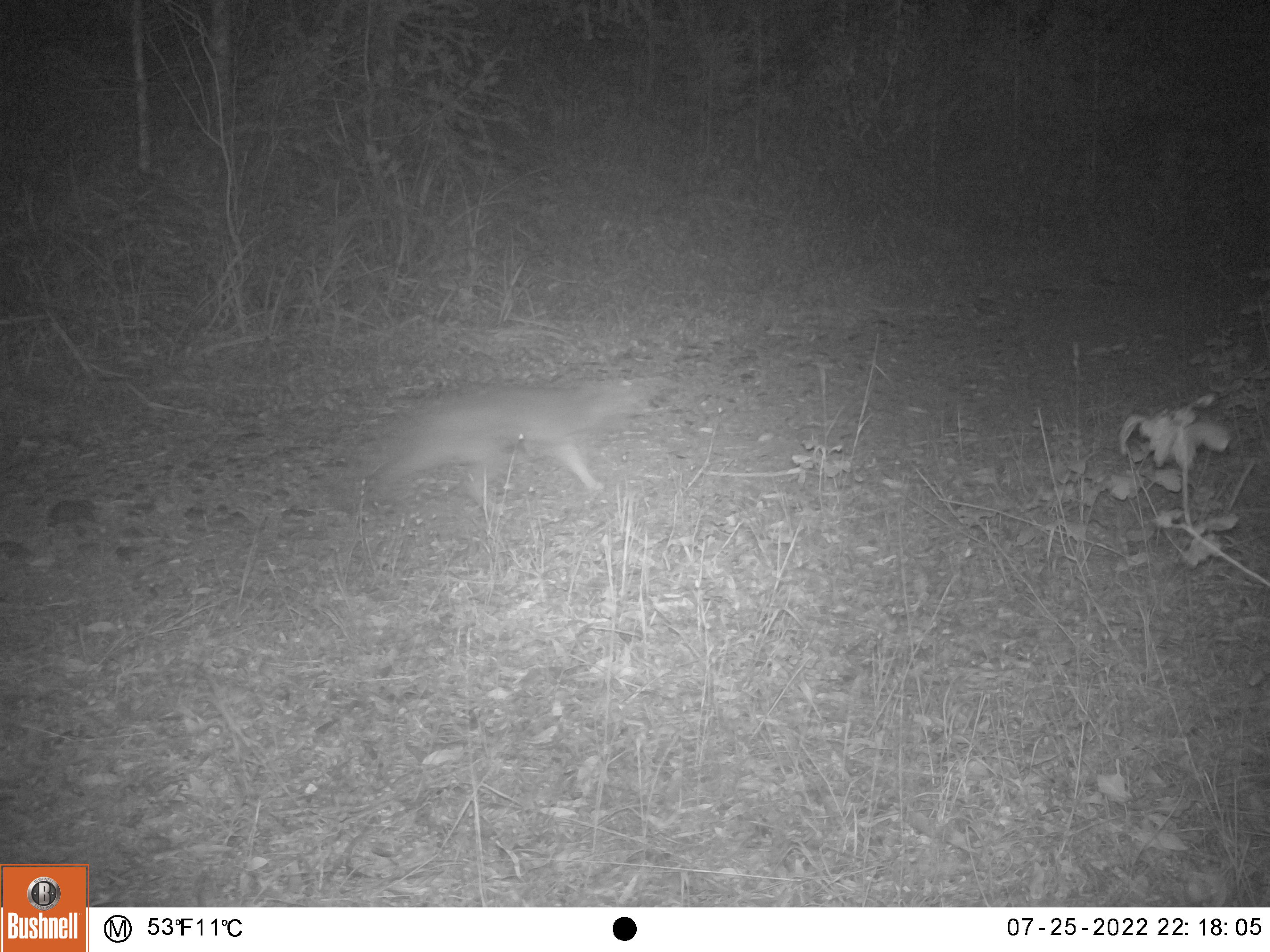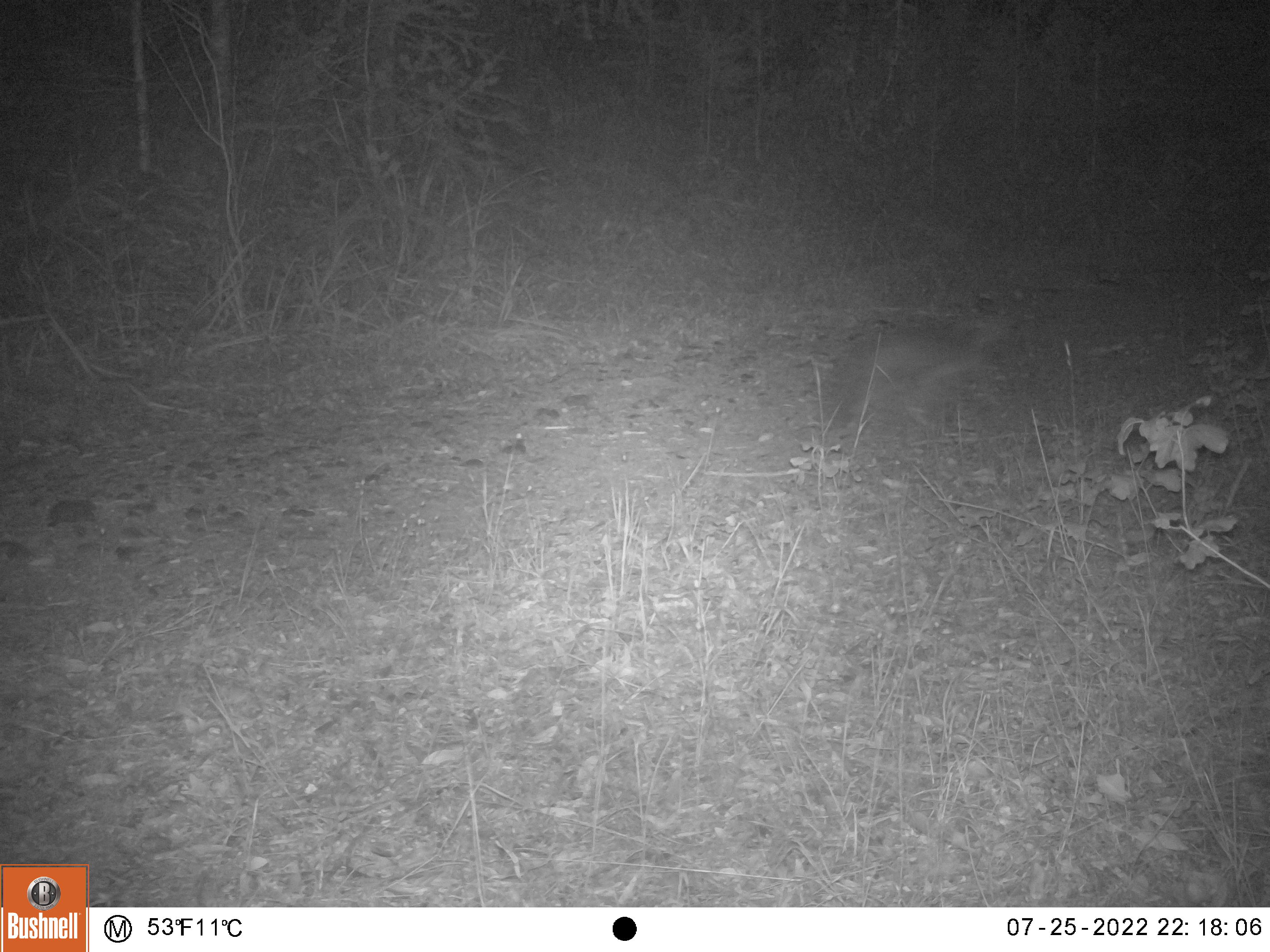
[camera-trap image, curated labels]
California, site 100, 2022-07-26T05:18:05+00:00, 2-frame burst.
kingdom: Animalia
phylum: Chordata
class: Mammalia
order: Carnivora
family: Canidae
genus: Urocyon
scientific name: Urocyon cinereoargenteus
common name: gray fox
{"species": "gray fox (Urocyon cinereoargenteus)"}